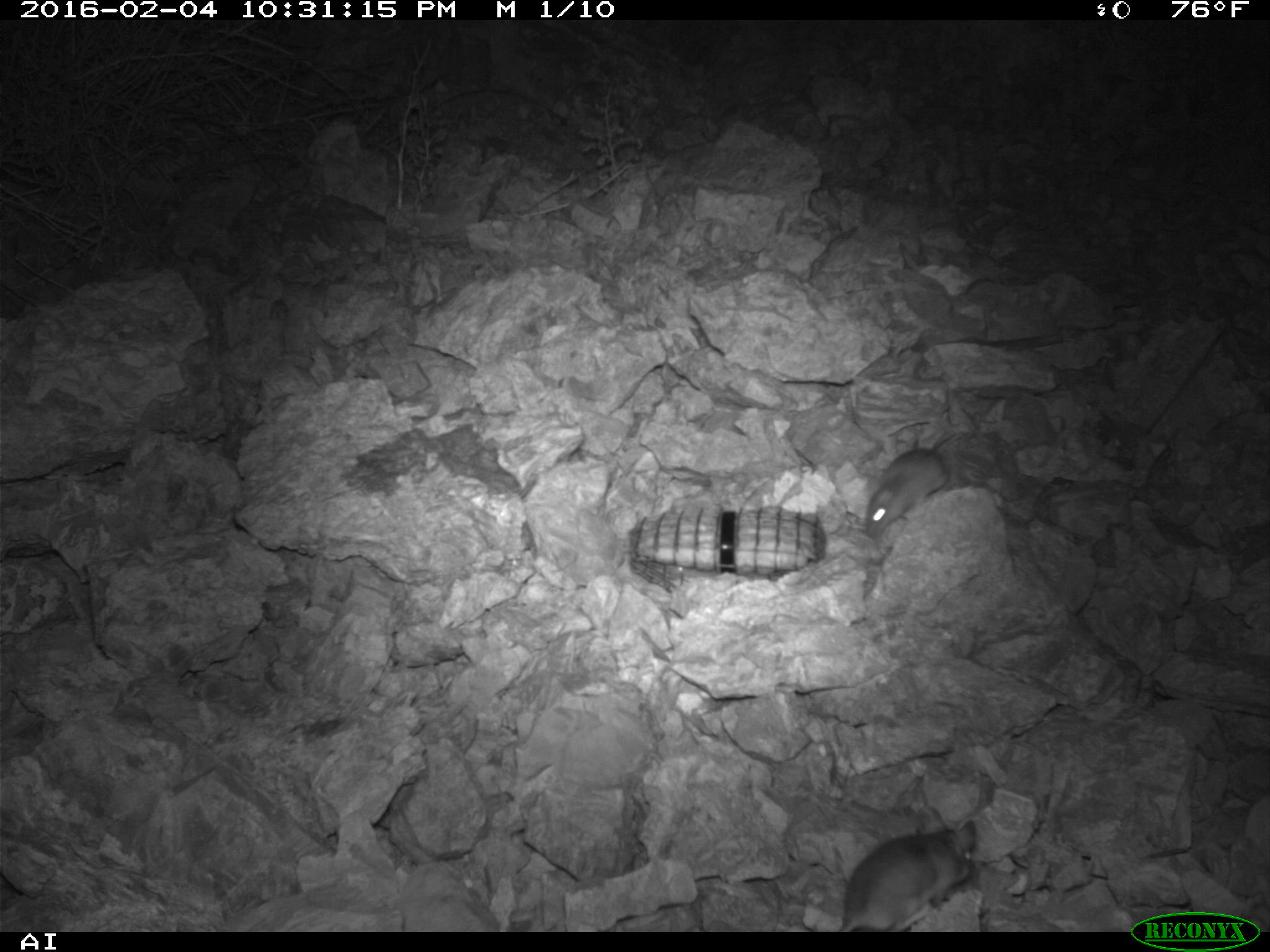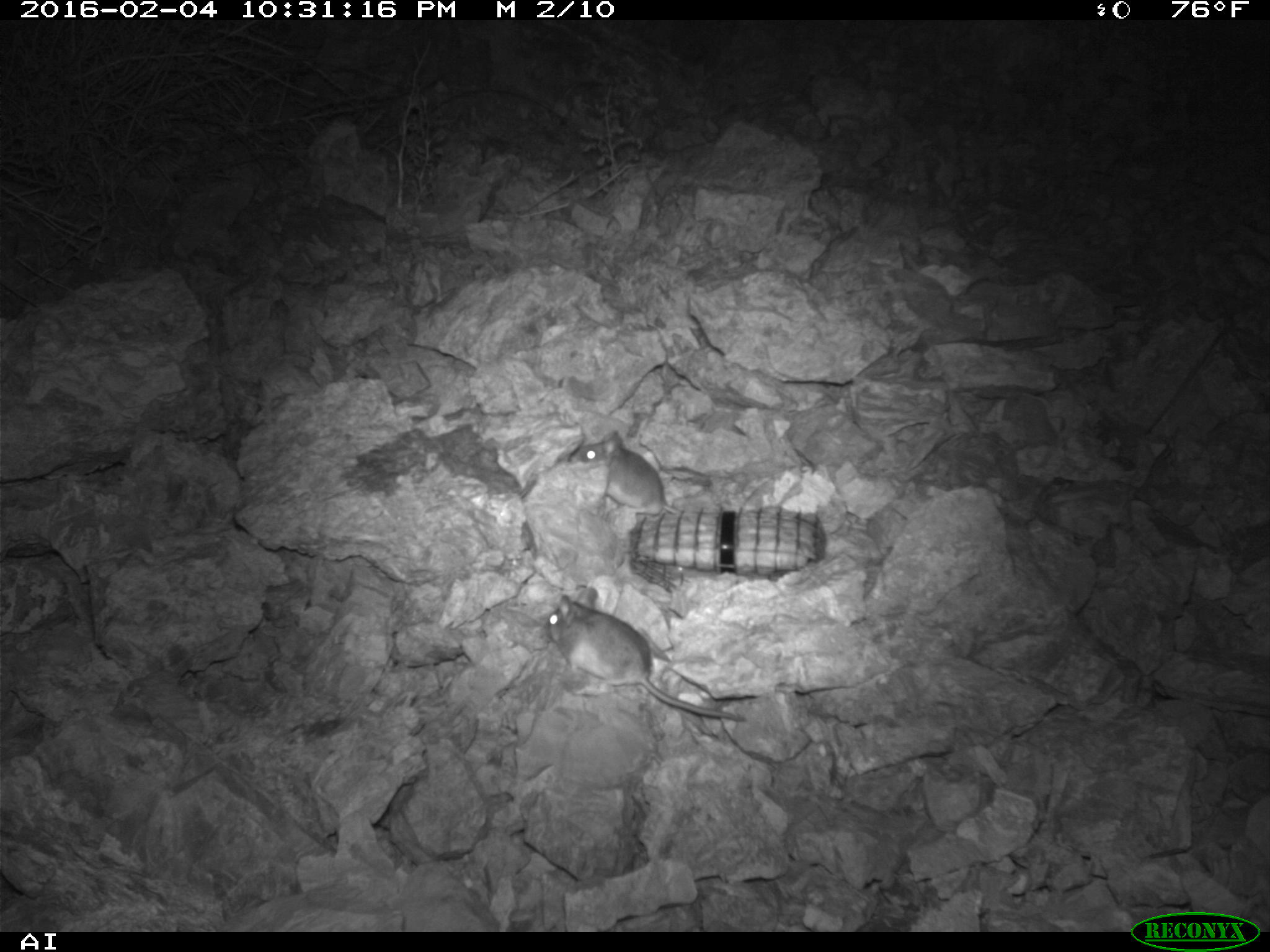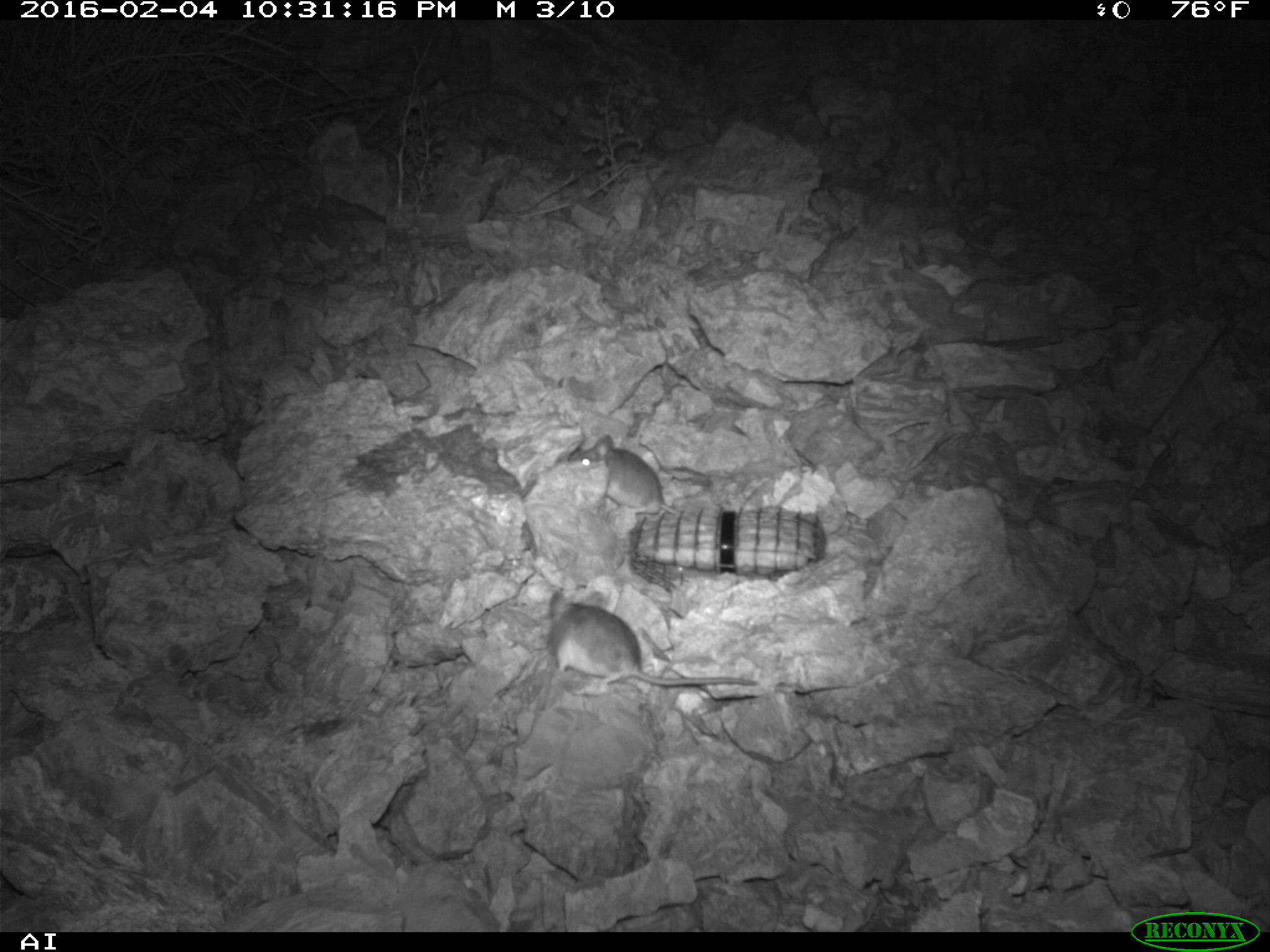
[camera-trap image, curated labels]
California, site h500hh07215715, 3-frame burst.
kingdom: Animalia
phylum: Chordata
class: Mammalia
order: Rodentia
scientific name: Rodentia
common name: rodent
Rodent (Rodentia).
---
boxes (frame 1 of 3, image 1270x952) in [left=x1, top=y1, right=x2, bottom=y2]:
rodent: [left=839, top=805, right=977, bottom=931]; [left=863, top=433, right=961, bottom=537]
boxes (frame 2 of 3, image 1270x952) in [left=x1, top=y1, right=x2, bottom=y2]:
rodent: [left=545, top=588, right=745, bottom=721]; [left=575, top=431, right=682, bottom=514]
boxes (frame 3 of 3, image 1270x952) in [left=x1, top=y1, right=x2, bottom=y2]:
rodent: [left=548, top=590, right=757, bottom=685]; [left=574, top=434, right=679, bottom=514]